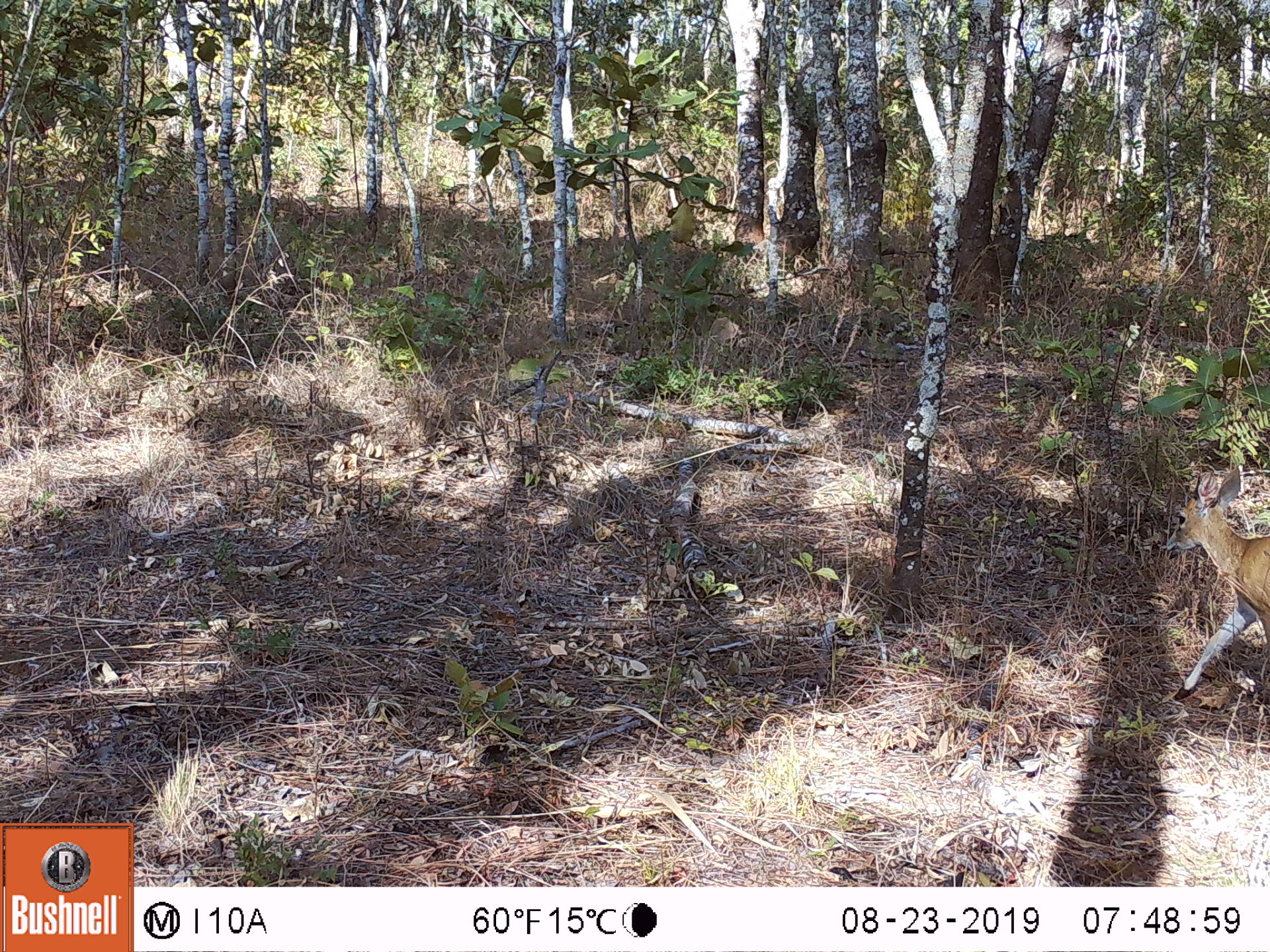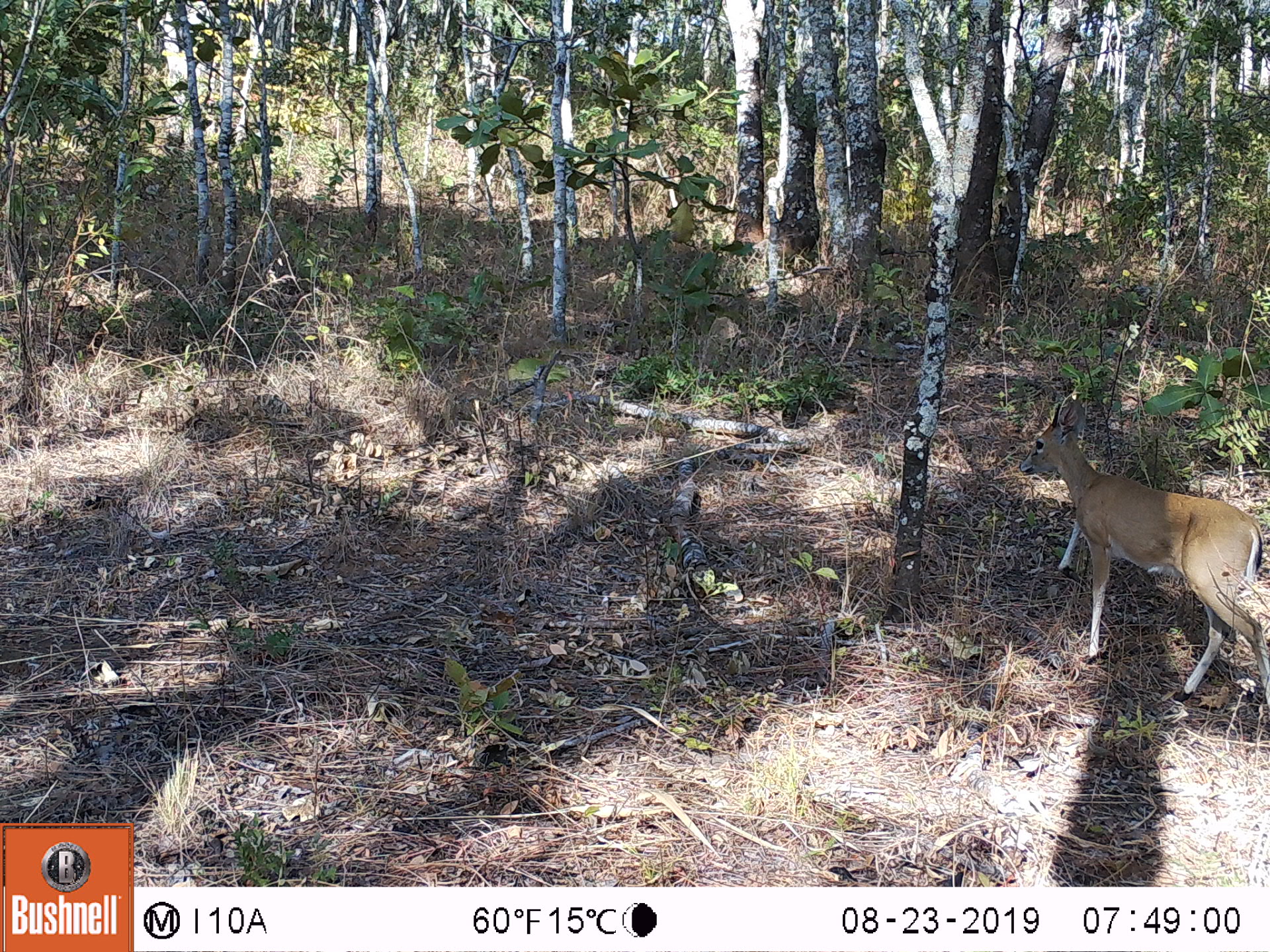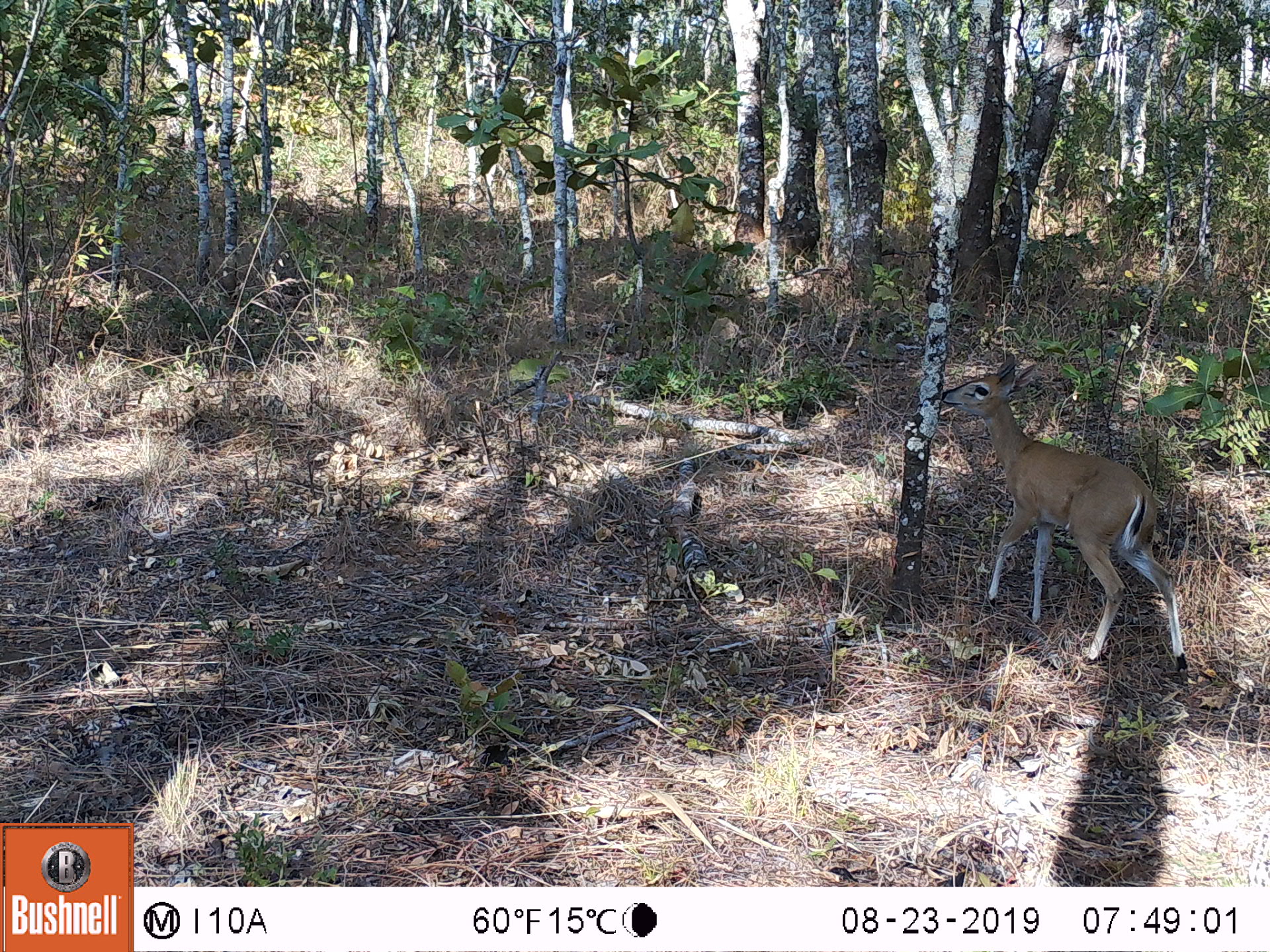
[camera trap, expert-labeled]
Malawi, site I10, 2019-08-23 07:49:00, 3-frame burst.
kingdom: Animalia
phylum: Chordata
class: Mammalia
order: Artiodactyla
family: Bovidae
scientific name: Antilopinae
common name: small antelope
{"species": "small antelope (Antilopinae)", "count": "1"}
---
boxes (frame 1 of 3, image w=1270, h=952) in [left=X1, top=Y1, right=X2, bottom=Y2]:
small antelope: [left=1154, top=453, right=1266, bottom=718]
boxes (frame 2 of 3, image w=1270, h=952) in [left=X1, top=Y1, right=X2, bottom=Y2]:
small antelope: [left=1011, top=390, right=1264, bottom=725]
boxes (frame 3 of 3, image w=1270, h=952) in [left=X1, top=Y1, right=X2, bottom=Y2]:
small antelope: [left=936, top=341, right=1196, bottom=676]